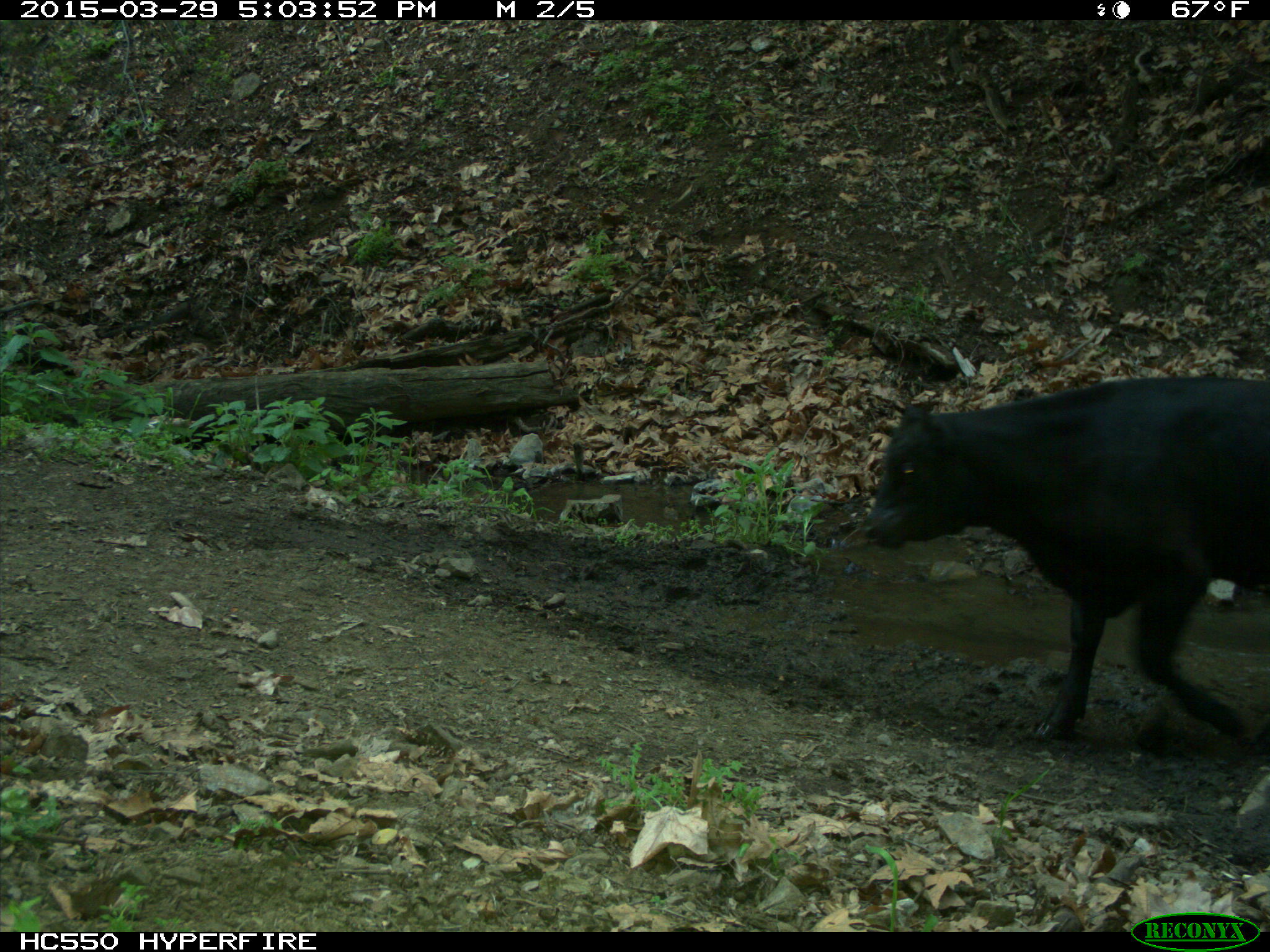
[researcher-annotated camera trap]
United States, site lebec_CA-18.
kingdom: Animalia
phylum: Chordata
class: Mammalia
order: Artiodactyla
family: Bovidae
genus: Bos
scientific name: Bos taurus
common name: domestic cow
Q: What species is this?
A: Bos taurus (domestic cow).